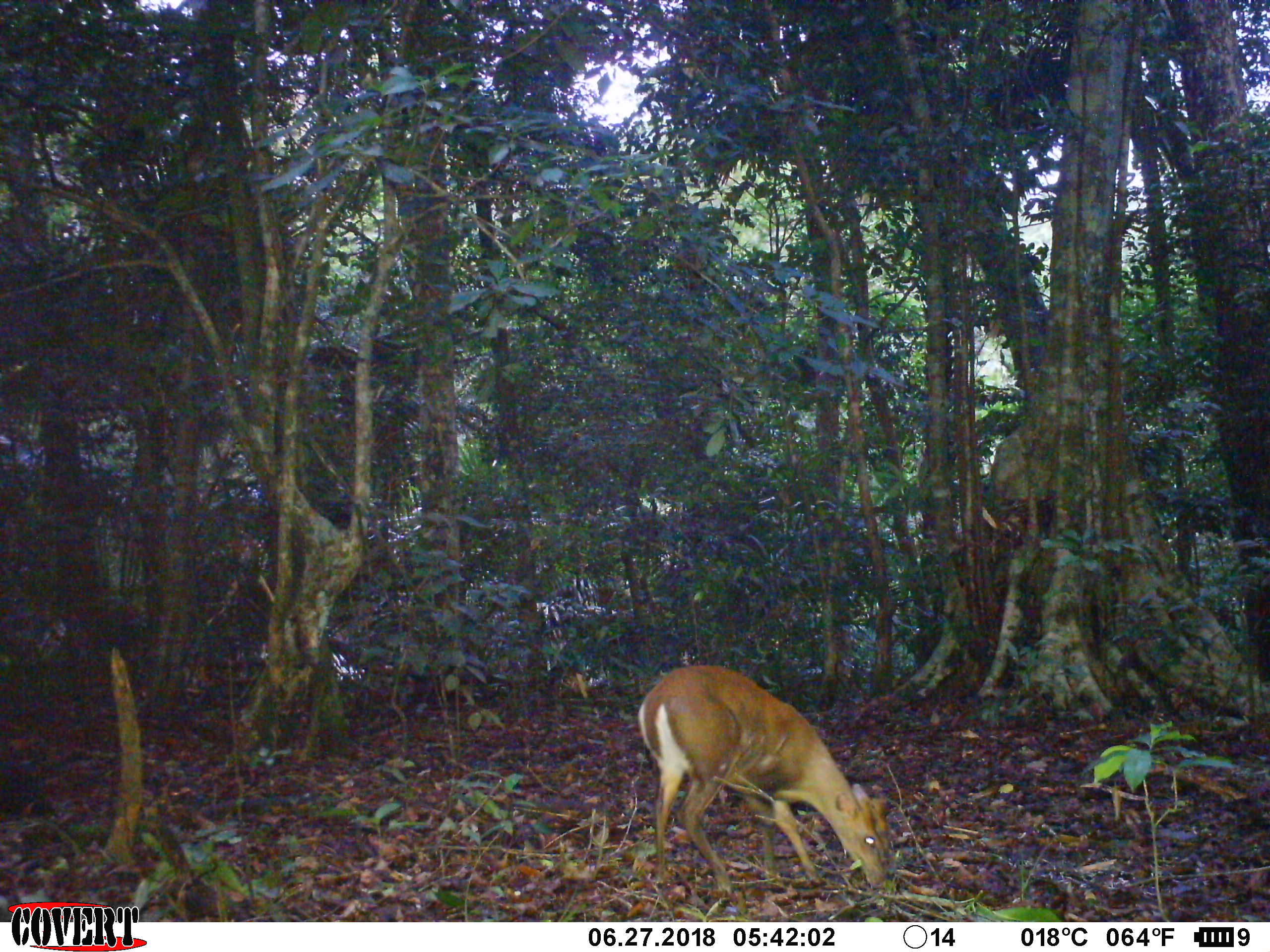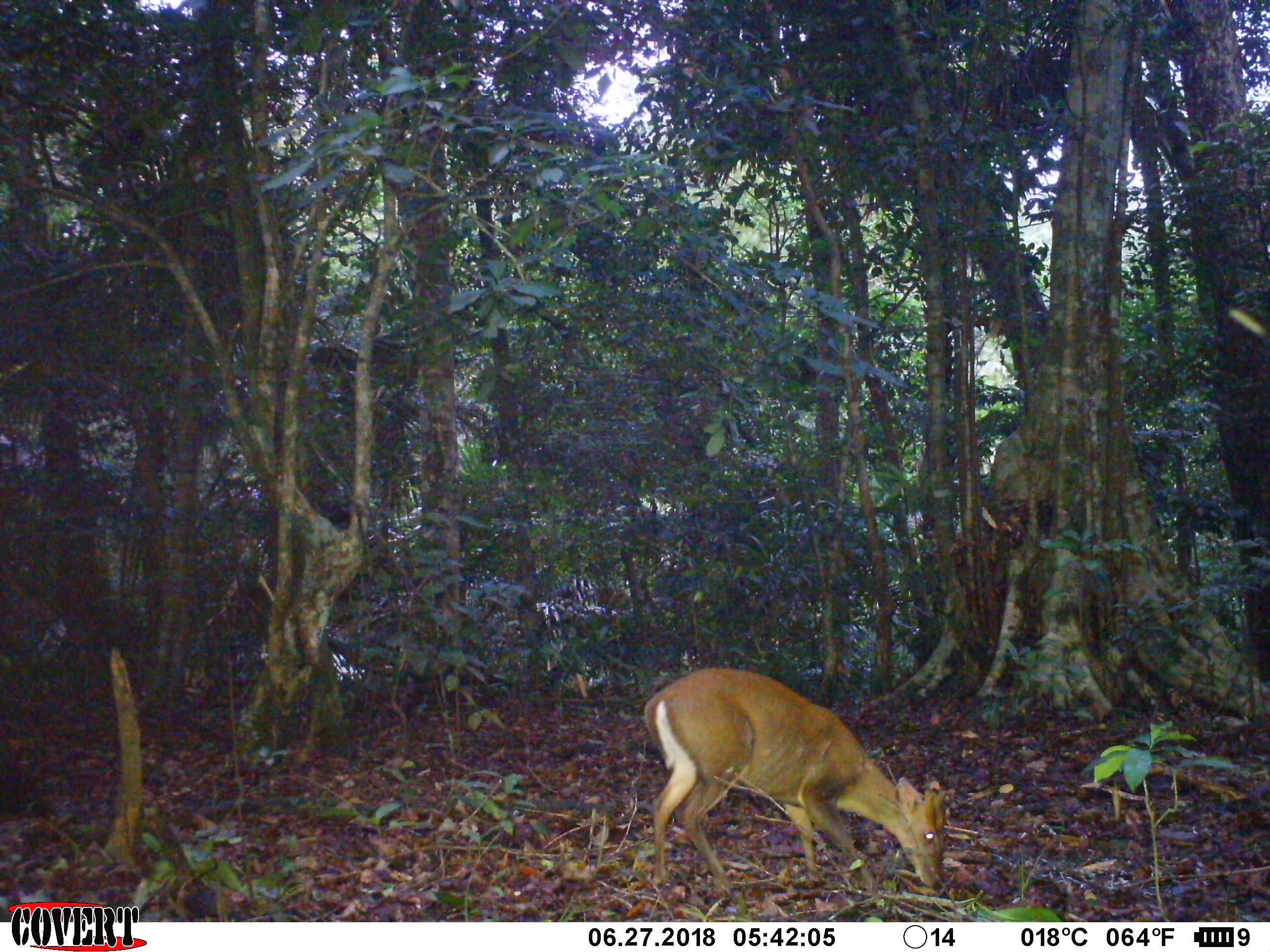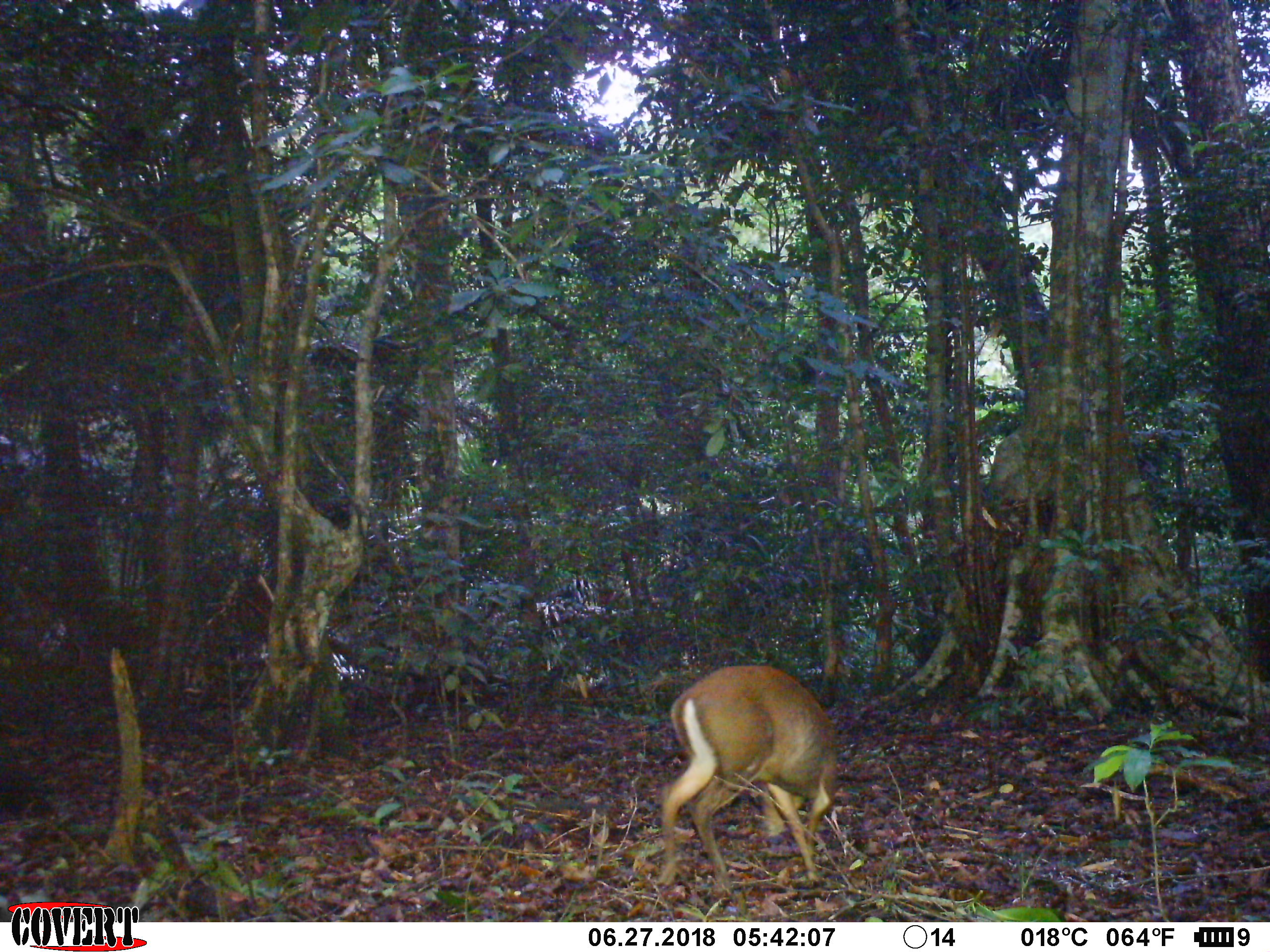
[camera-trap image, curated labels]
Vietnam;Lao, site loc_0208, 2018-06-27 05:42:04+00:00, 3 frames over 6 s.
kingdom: Animalia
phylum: Chordata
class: Mammalia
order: Artiodactyla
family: Cervidae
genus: Muntiacus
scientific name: Muntiacus rooseveltorum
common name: roosevelt's muntjac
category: roosevelts muntjac group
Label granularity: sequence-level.